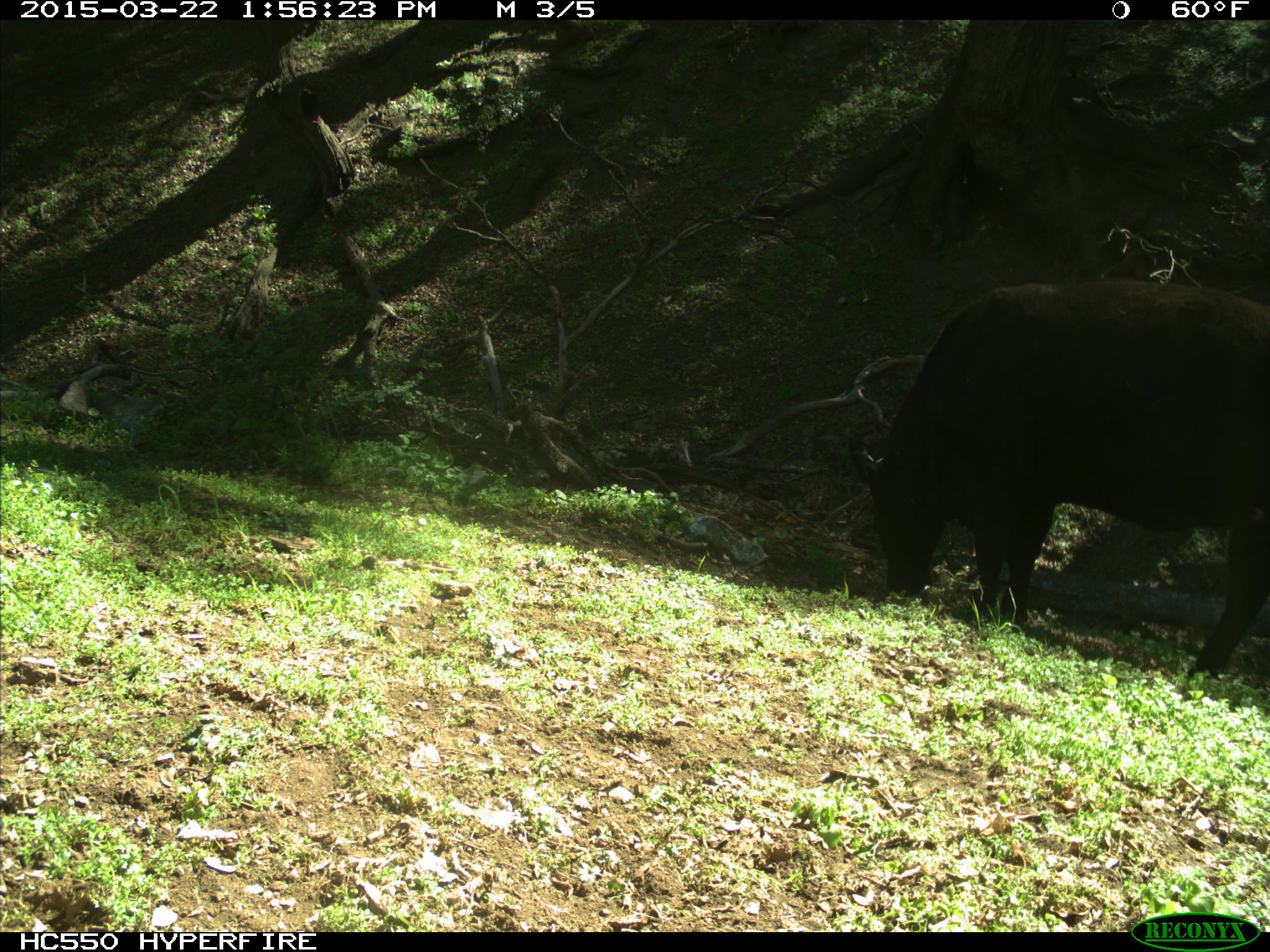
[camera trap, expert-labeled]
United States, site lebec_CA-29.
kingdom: Animalia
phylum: Chordata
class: Mammalia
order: Artiodactyla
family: Bovidae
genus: Bos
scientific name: Bos taurus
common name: domestic cow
Bos taurus (domestic cow).